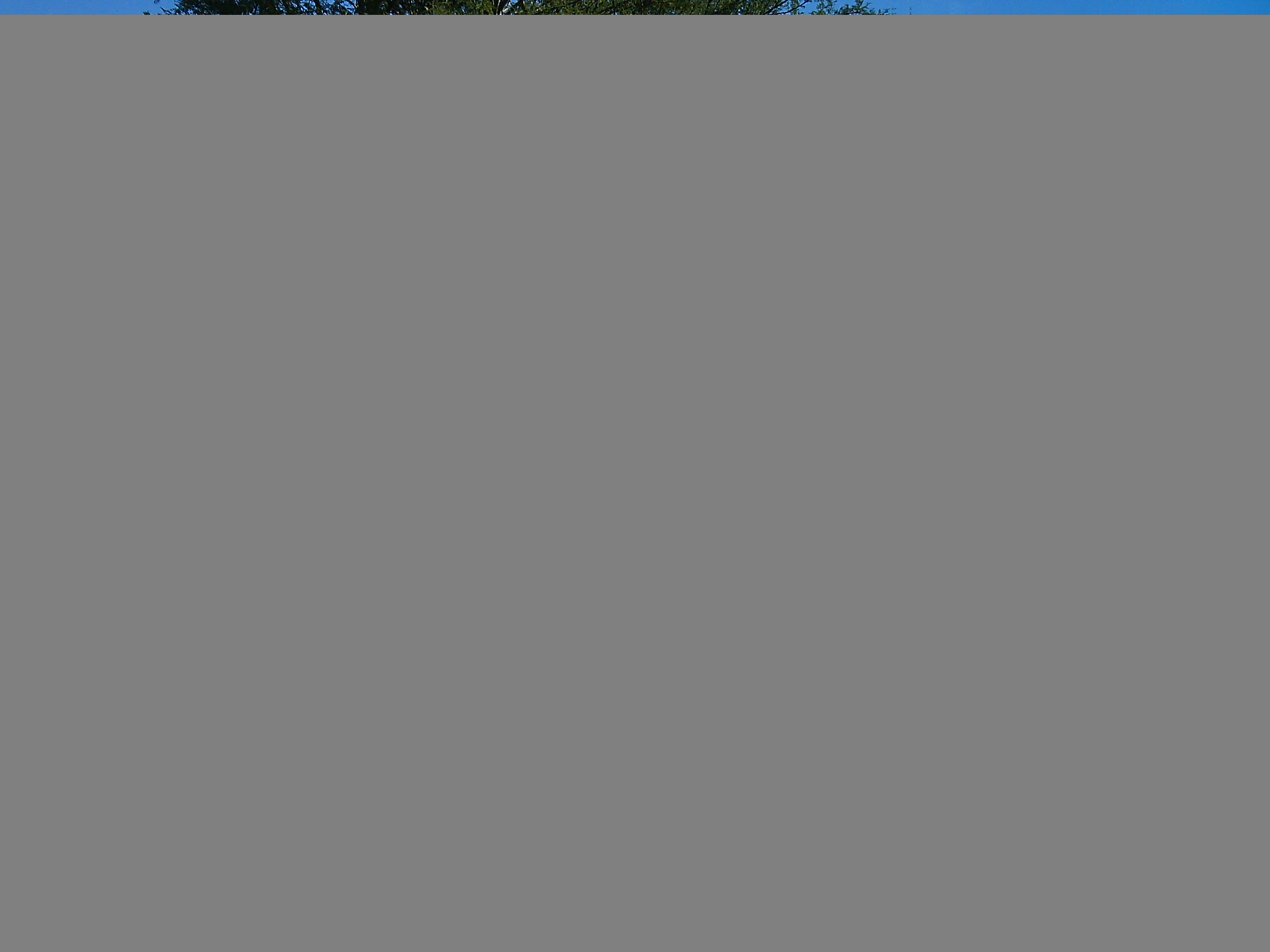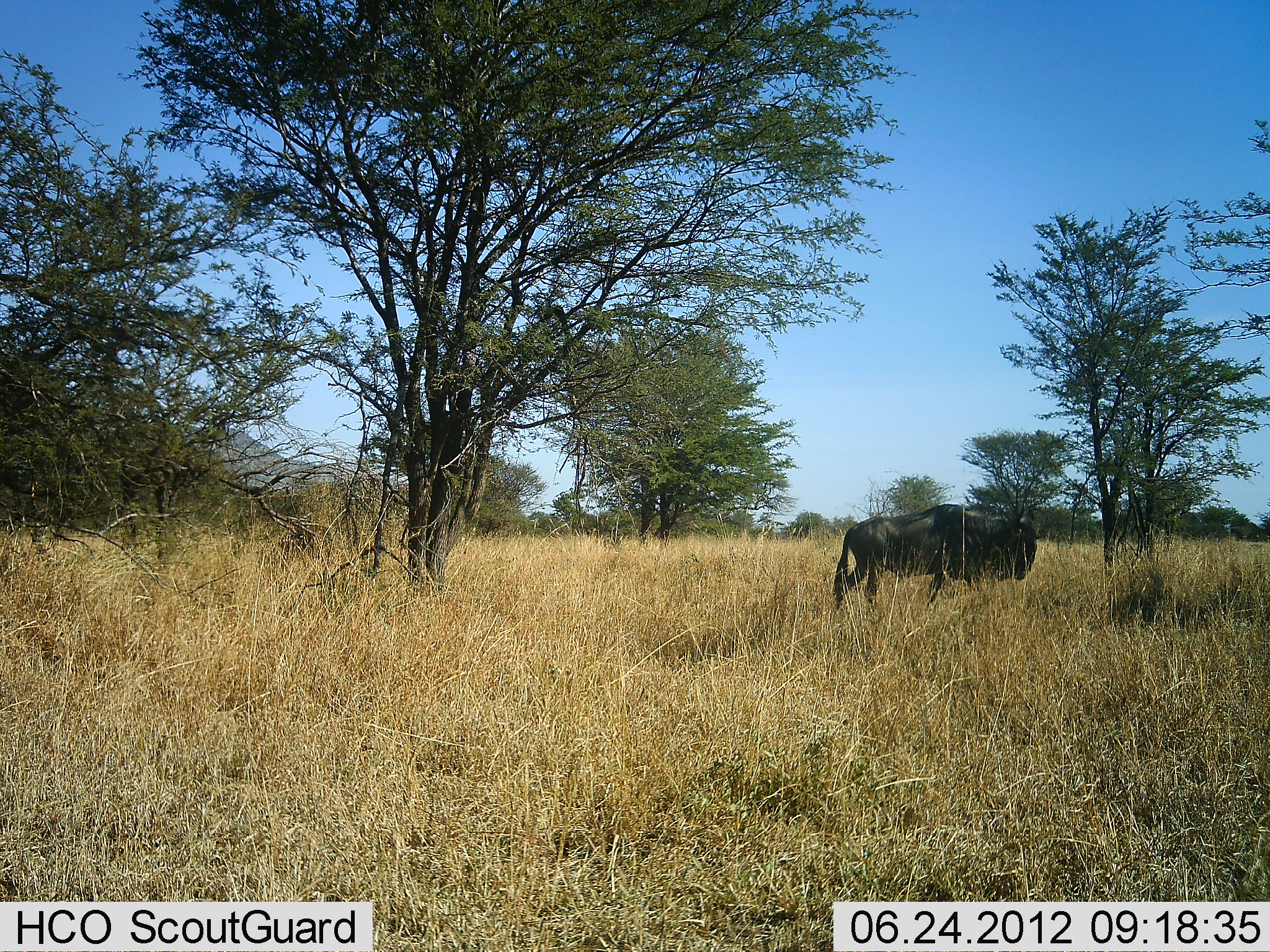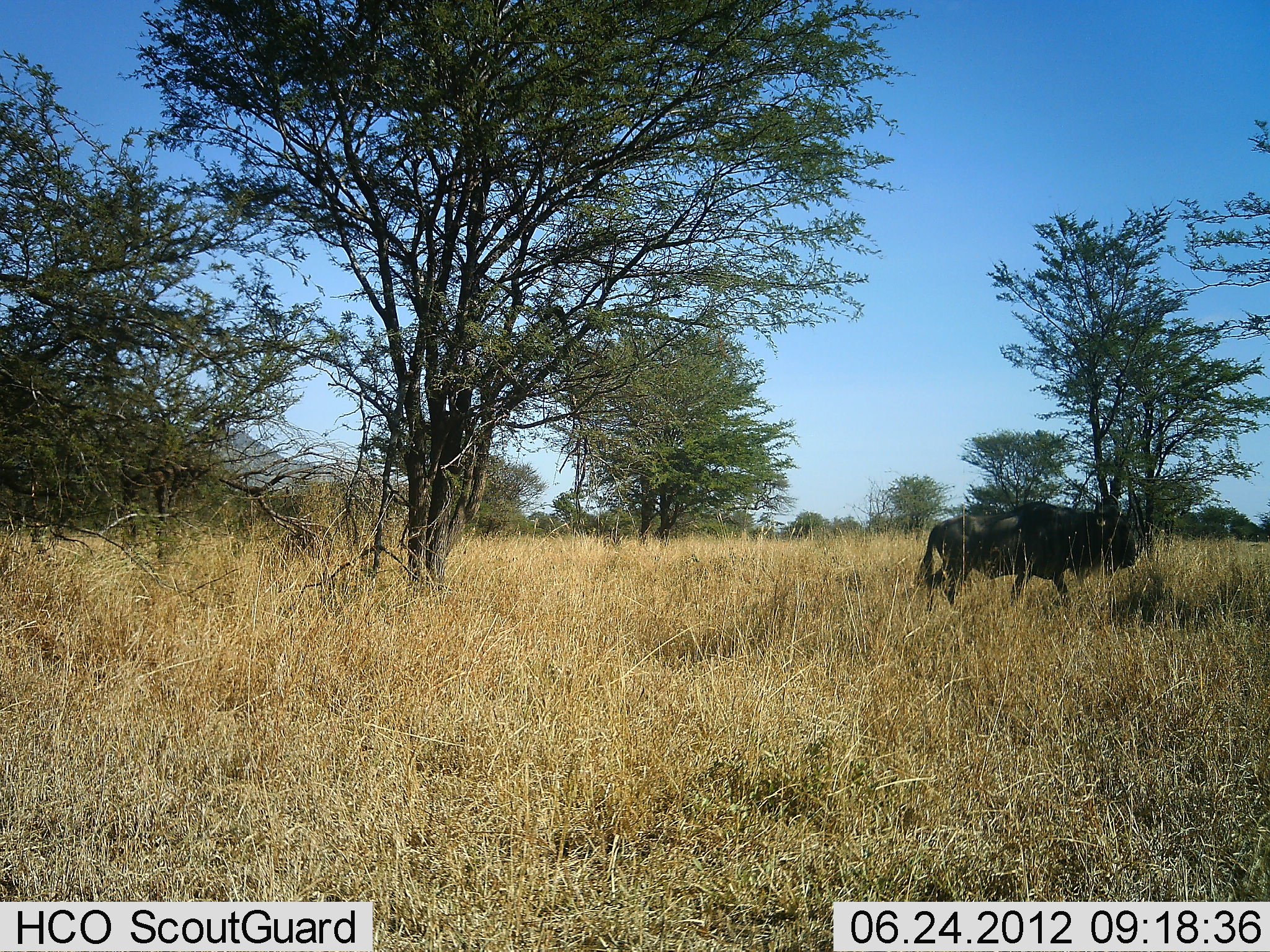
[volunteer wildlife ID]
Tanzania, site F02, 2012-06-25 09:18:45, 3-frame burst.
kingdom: Animalia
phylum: Chordata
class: Mammalia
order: Artiodactyla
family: Bovidae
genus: Connochaetes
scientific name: Connochaetes taurinus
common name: blue wildebeest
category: wildebeest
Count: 1.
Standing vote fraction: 10%.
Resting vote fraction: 0%.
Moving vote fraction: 90%.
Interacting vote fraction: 0%.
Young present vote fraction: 0%.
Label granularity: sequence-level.